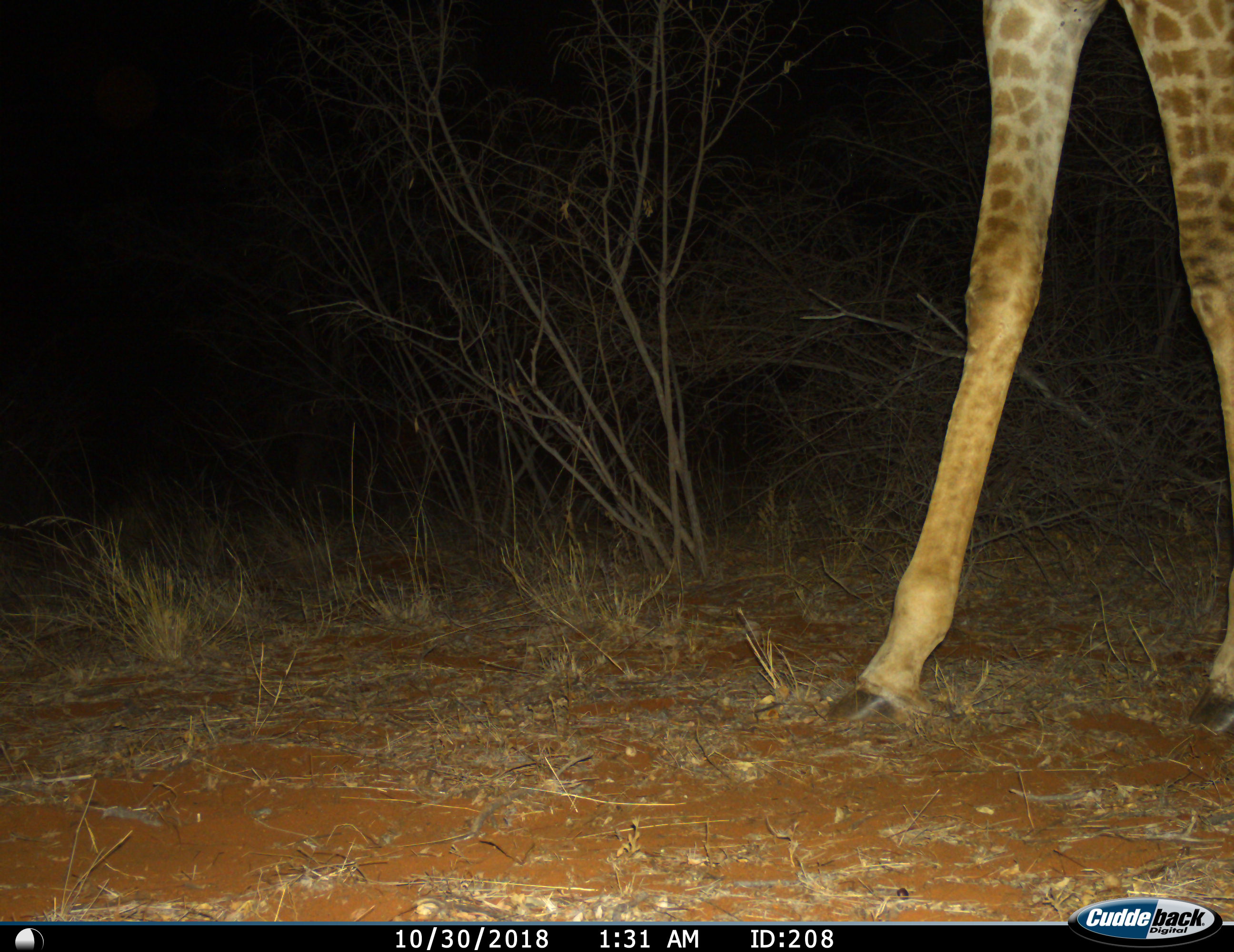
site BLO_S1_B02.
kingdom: Animalia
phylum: Chordata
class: Mammalia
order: Artiodactyla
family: Giraffidae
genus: Giraffa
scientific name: Giraffa camelopardalis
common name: giraffe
Giraffe (Giraffa camelopardalis), count 1. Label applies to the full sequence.